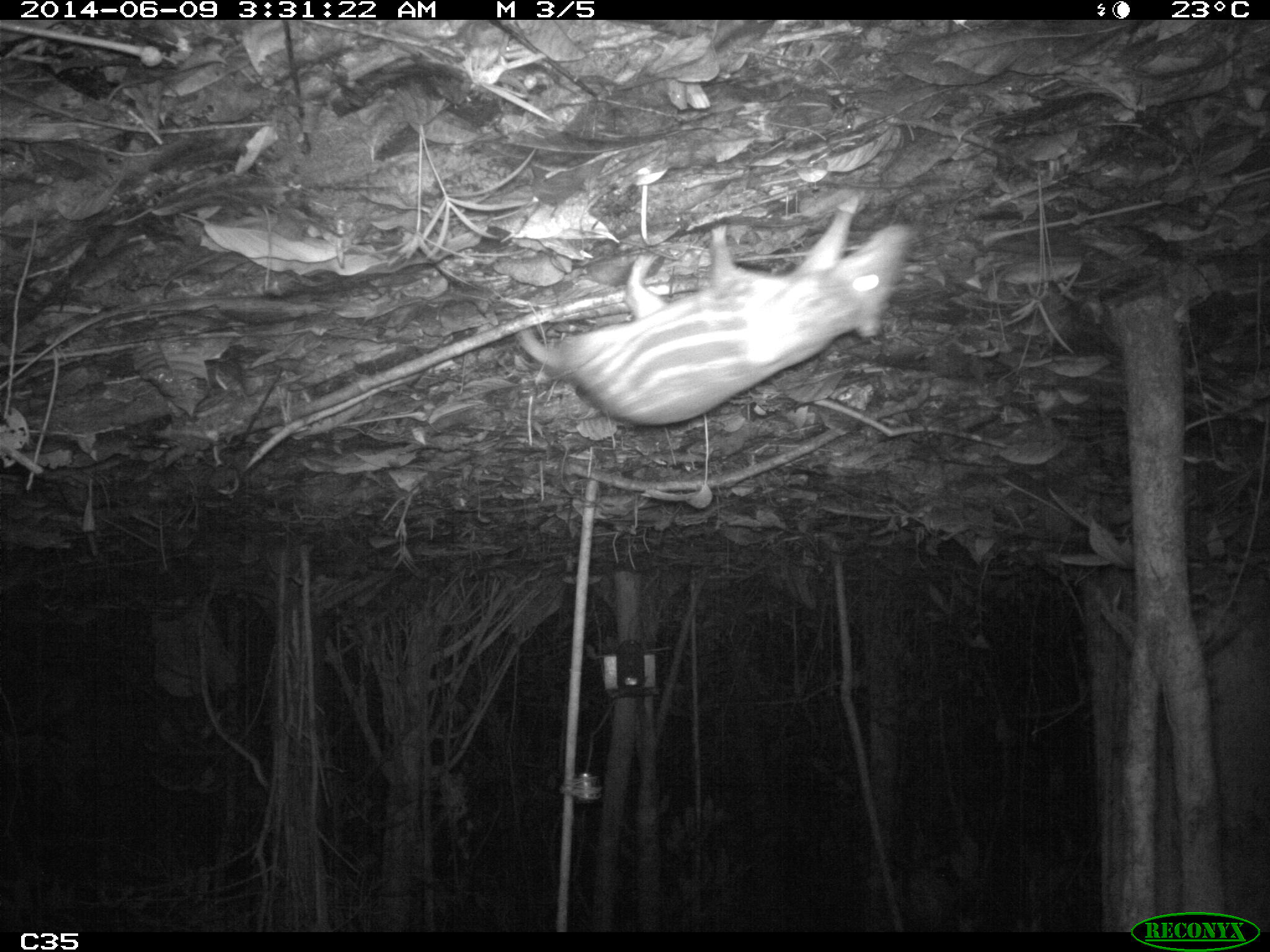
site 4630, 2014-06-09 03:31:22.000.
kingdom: Animalia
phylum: Chordata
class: Mammalia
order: Rodentia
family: Cuniculidae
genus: Cuniculus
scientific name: Cuniculus paca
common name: spotted paca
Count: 1.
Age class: adult.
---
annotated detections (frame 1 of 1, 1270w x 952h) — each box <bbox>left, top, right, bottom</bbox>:
cuniculus paca: <bbox>502, 189, 920, 430</bbox>